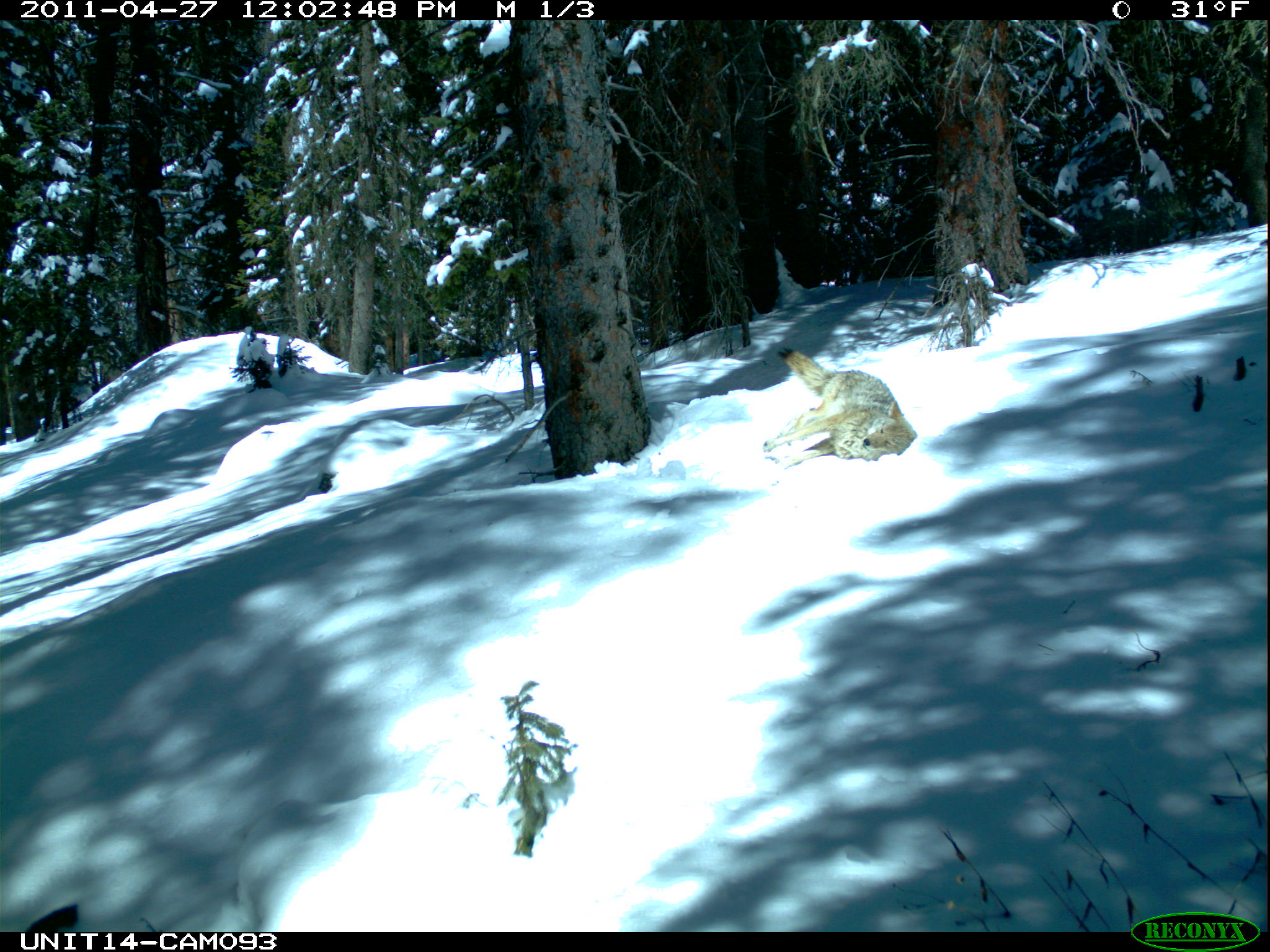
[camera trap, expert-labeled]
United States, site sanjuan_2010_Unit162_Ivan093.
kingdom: Animalia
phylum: Chordata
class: Mammalia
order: Carnivora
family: Canidae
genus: Canis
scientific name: Canis latrans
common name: coyote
Canis latrans (coyote).